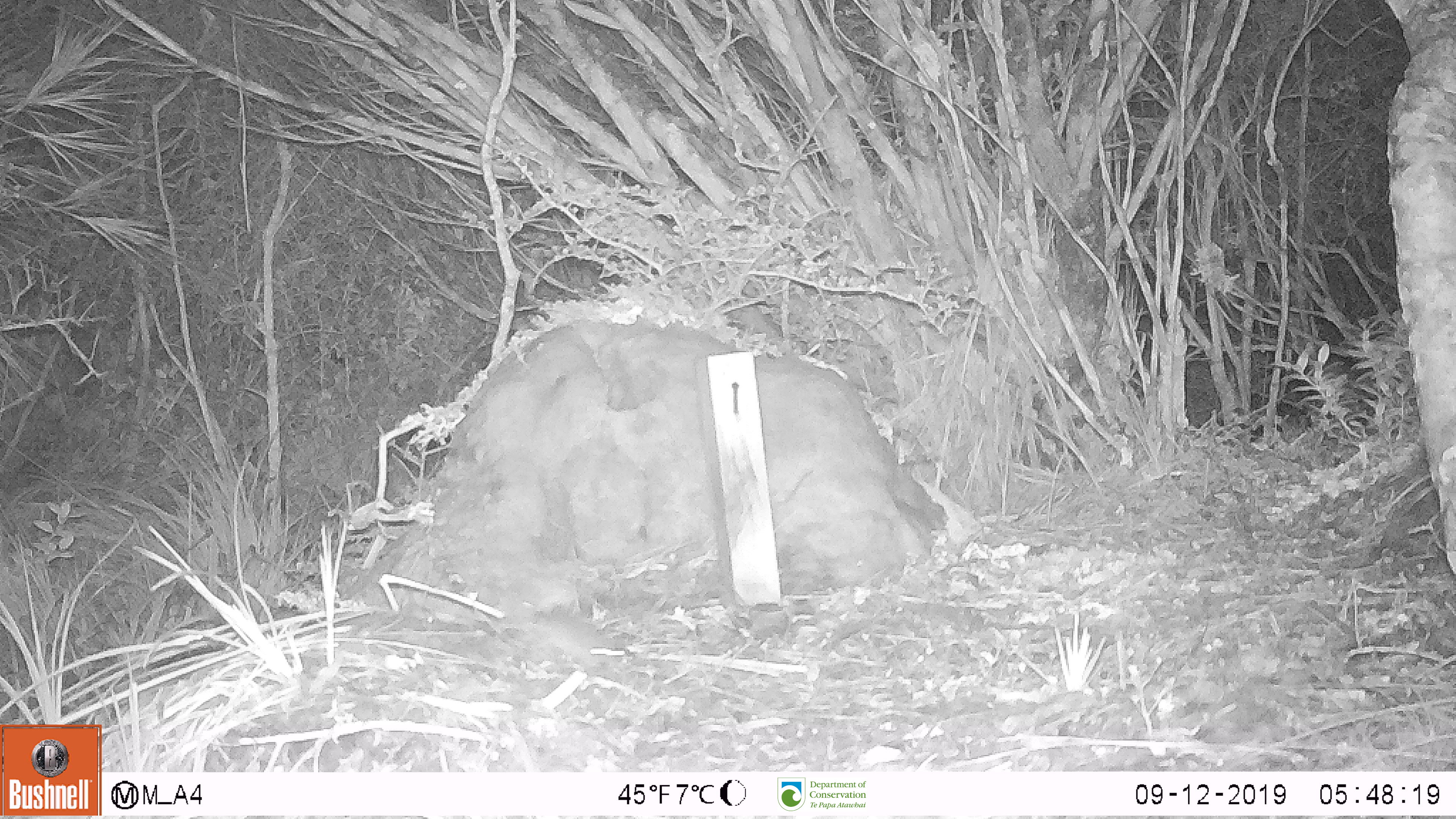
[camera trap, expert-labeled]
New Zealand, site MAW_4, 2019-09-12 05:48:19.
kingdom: Animalia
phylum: Chordata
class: Mammalia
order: Rodentia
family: Muridae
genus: Mus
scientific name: Mus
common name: mouse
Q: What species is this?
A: Mouse (Mus).